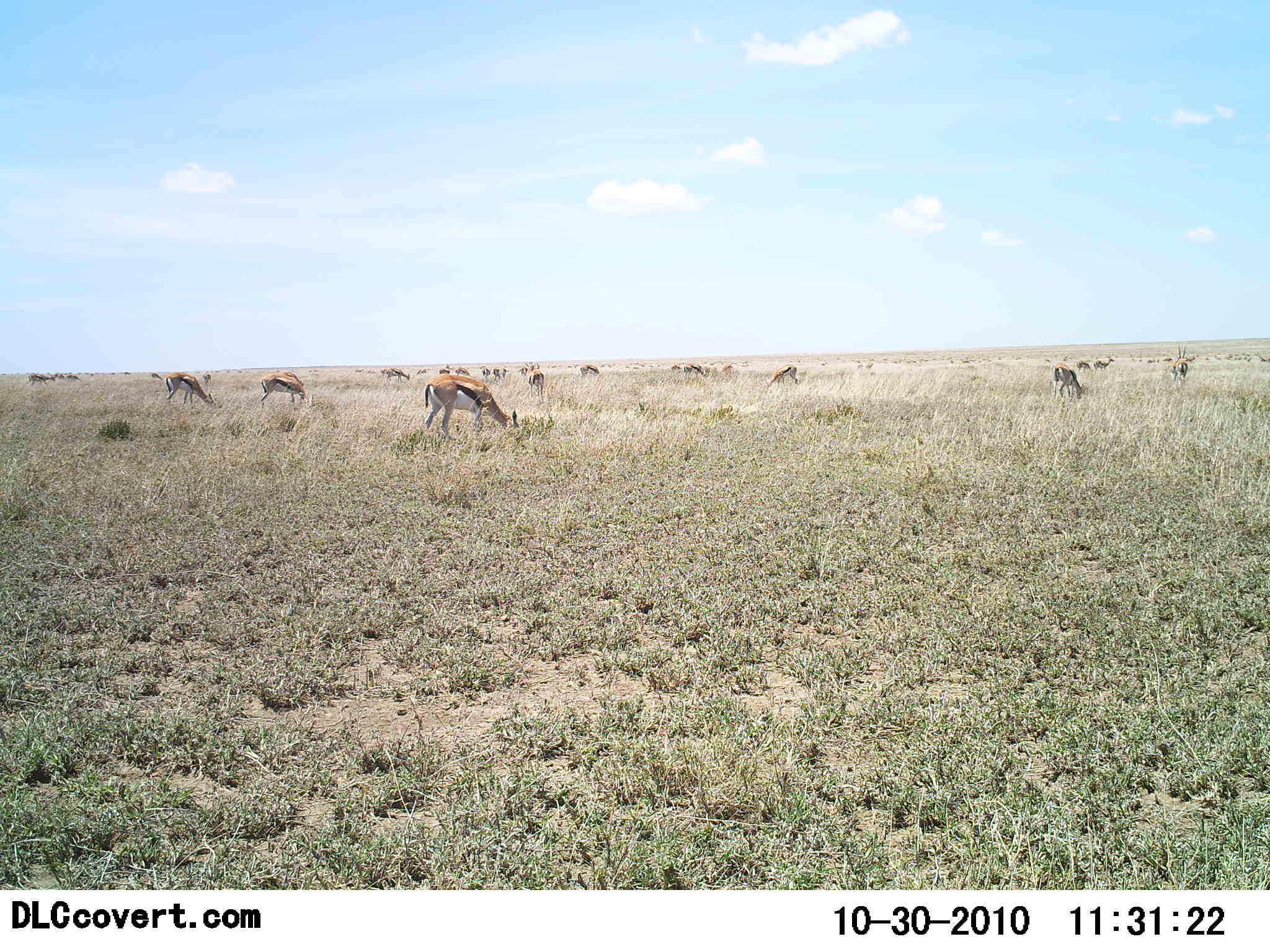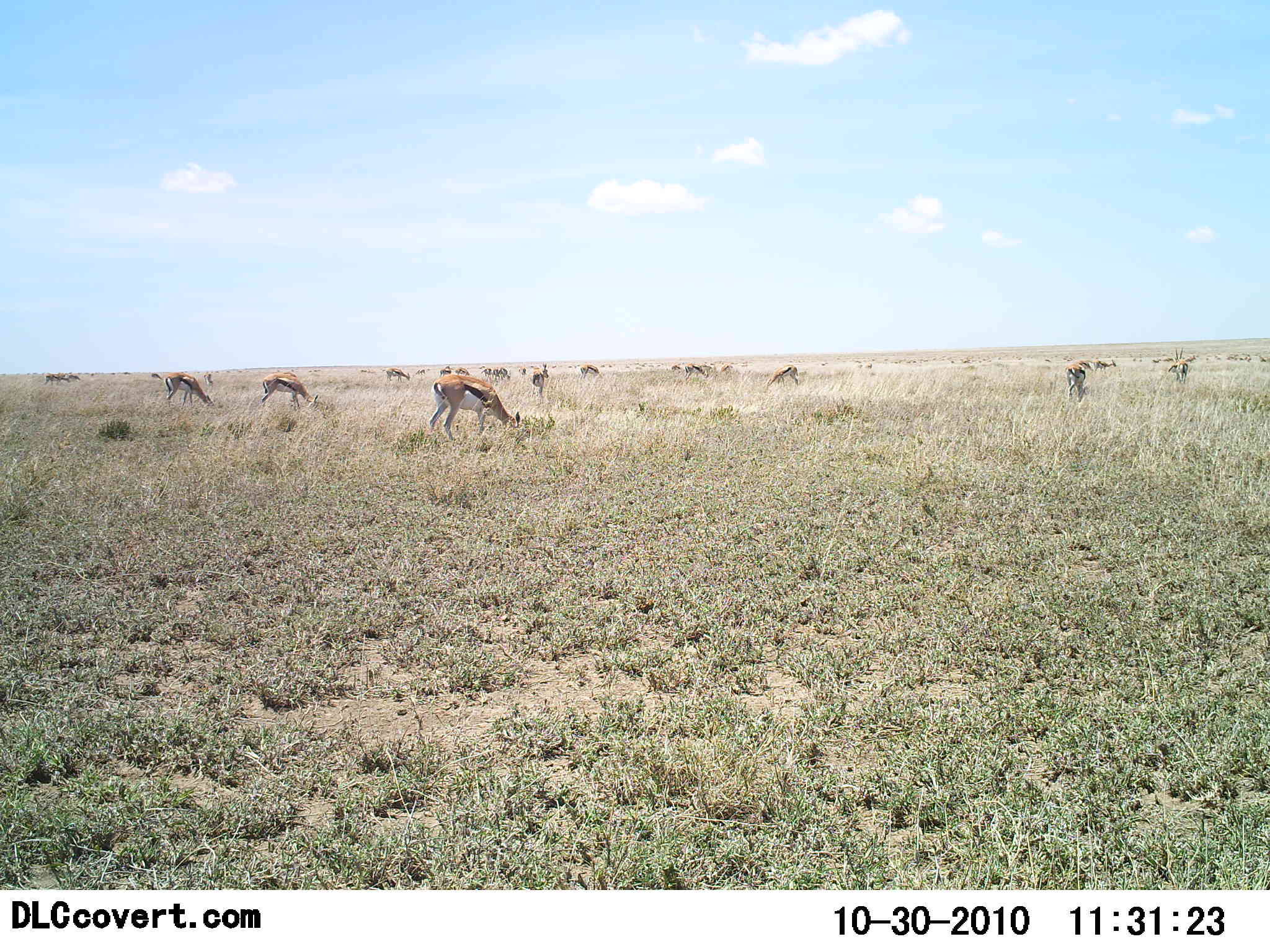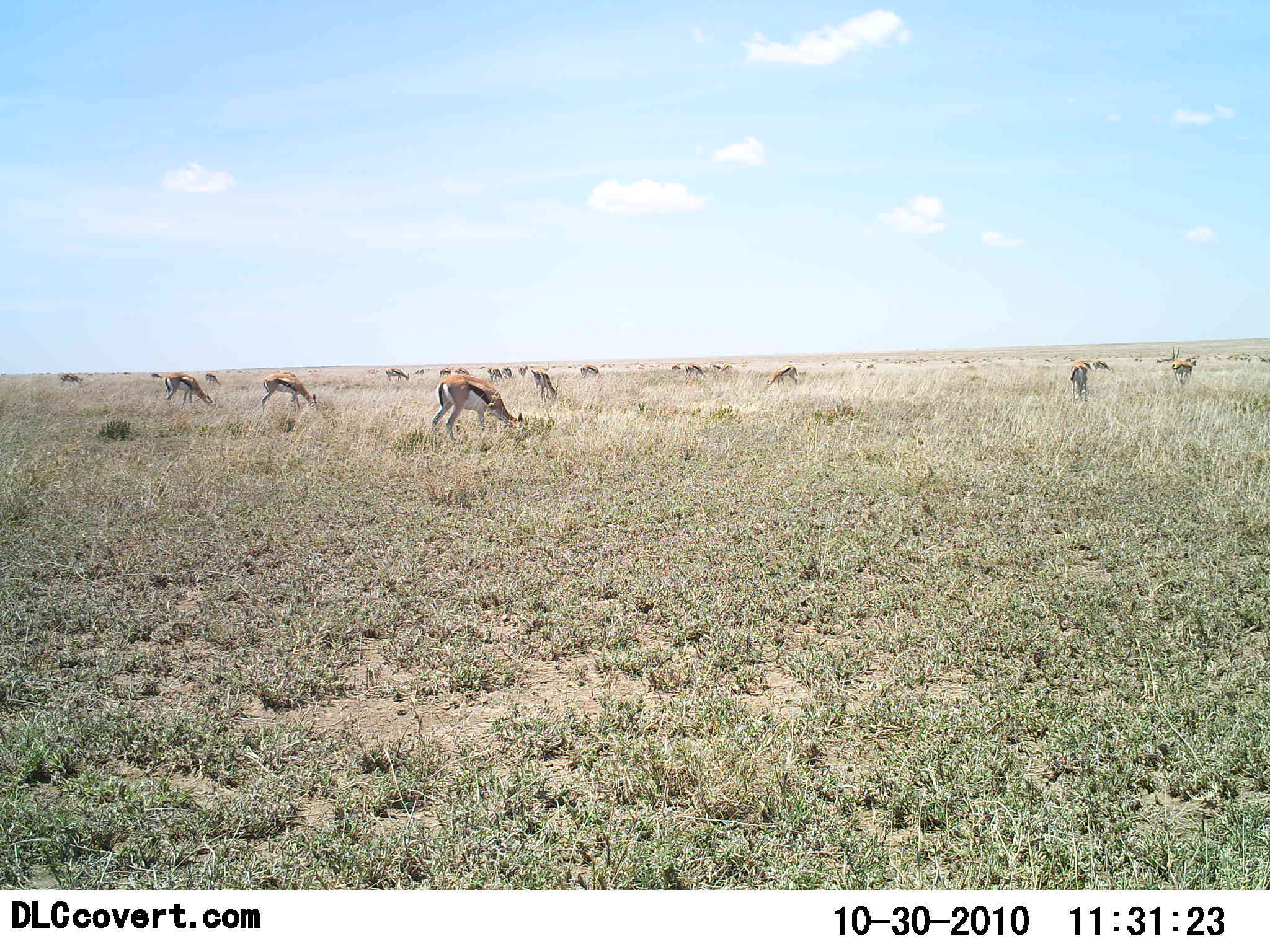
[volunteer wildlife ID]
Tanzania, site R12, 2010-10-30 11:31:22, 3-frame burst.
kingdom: Animalia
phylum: Chordata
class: Mammalia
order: Artiodactyla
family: Bovidae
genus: Eudorcas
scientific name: Eudorcas thomsonii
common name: thomson's gazelle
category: gazellethomsons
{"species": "gazellethomsons (thomson's gazelle) (Eudorcas thomsonii)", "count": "11-50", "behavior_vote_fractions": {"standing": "45%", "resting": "18%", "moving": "9%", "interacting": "0%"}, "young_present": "0%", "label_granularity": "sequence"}